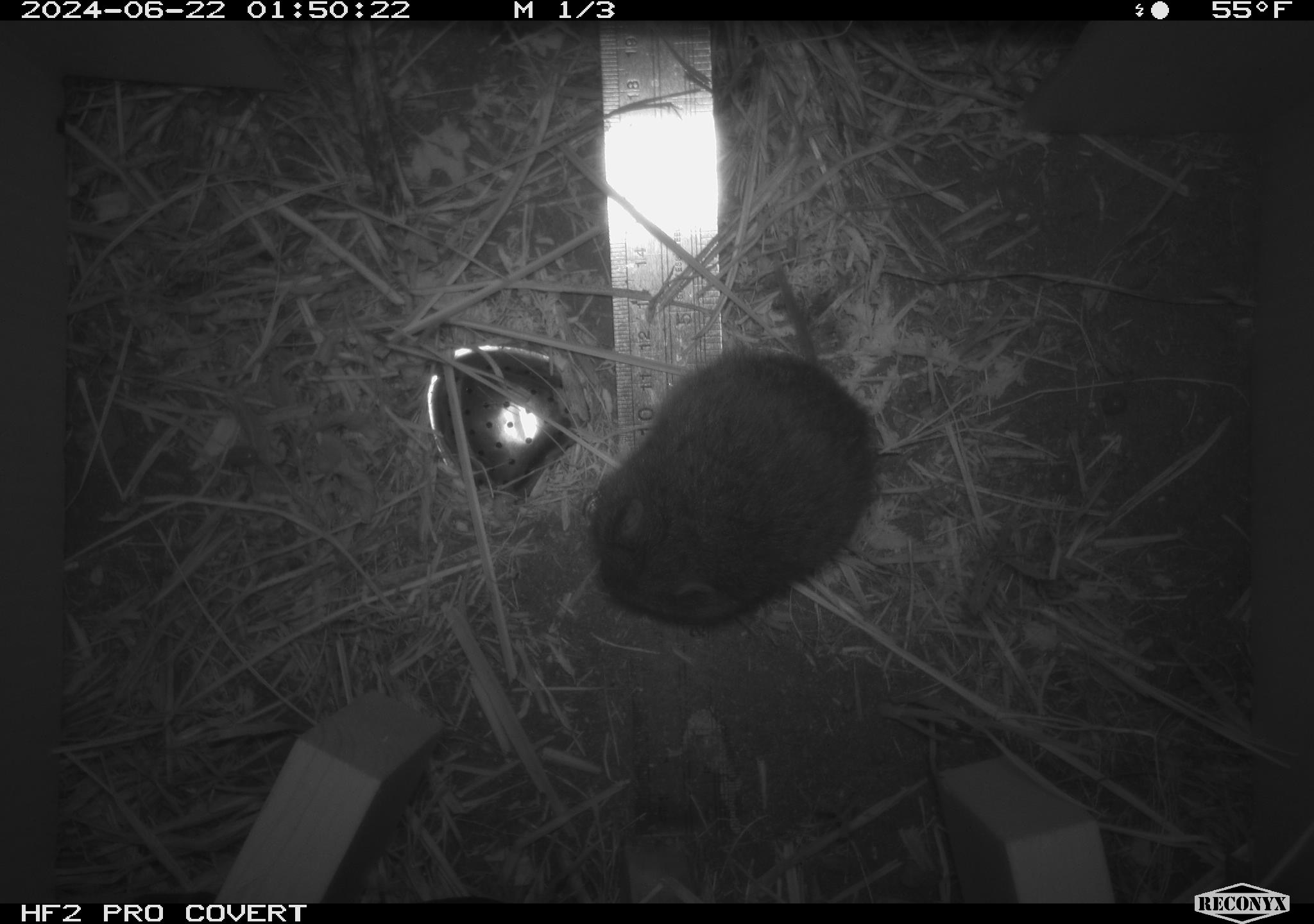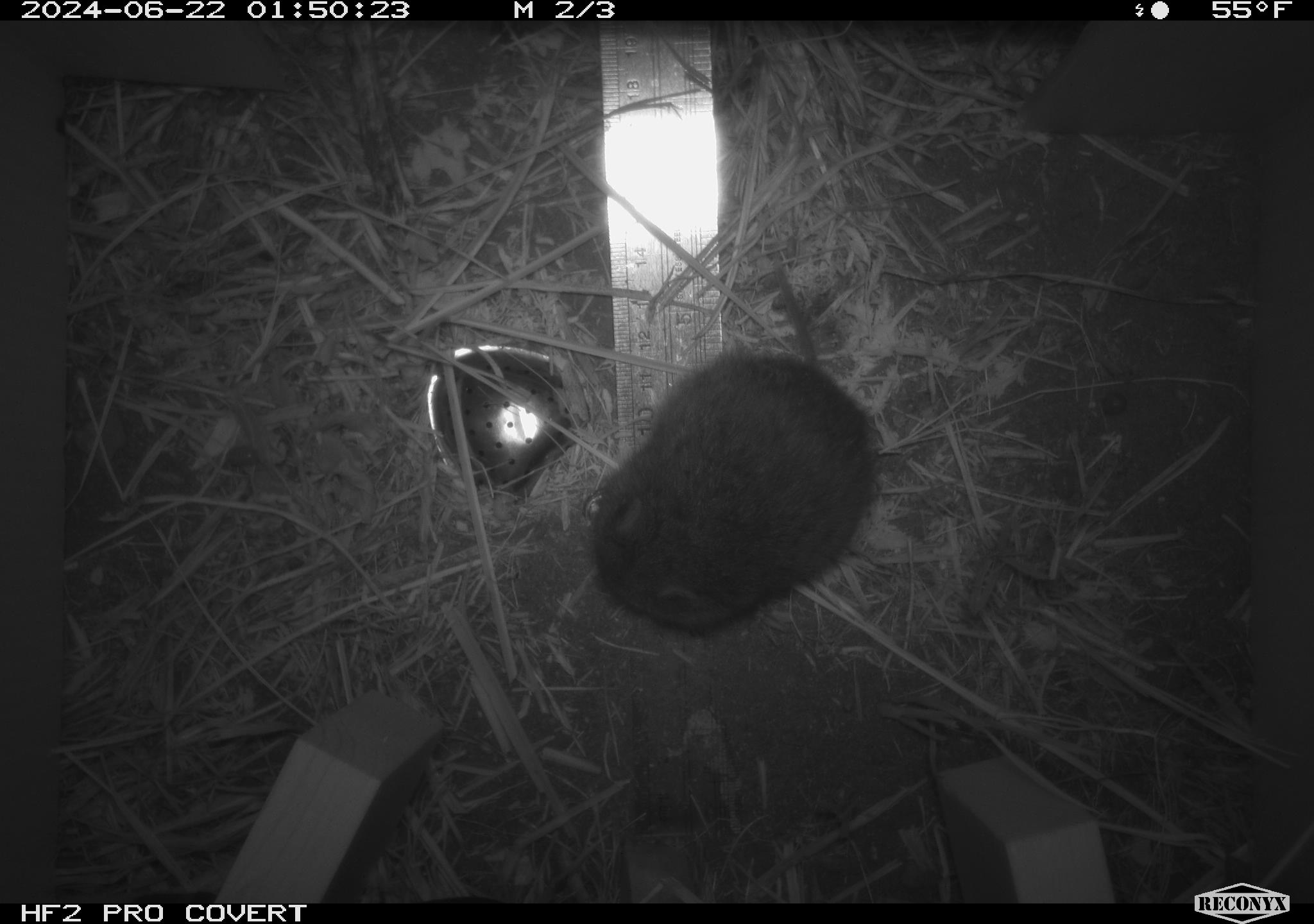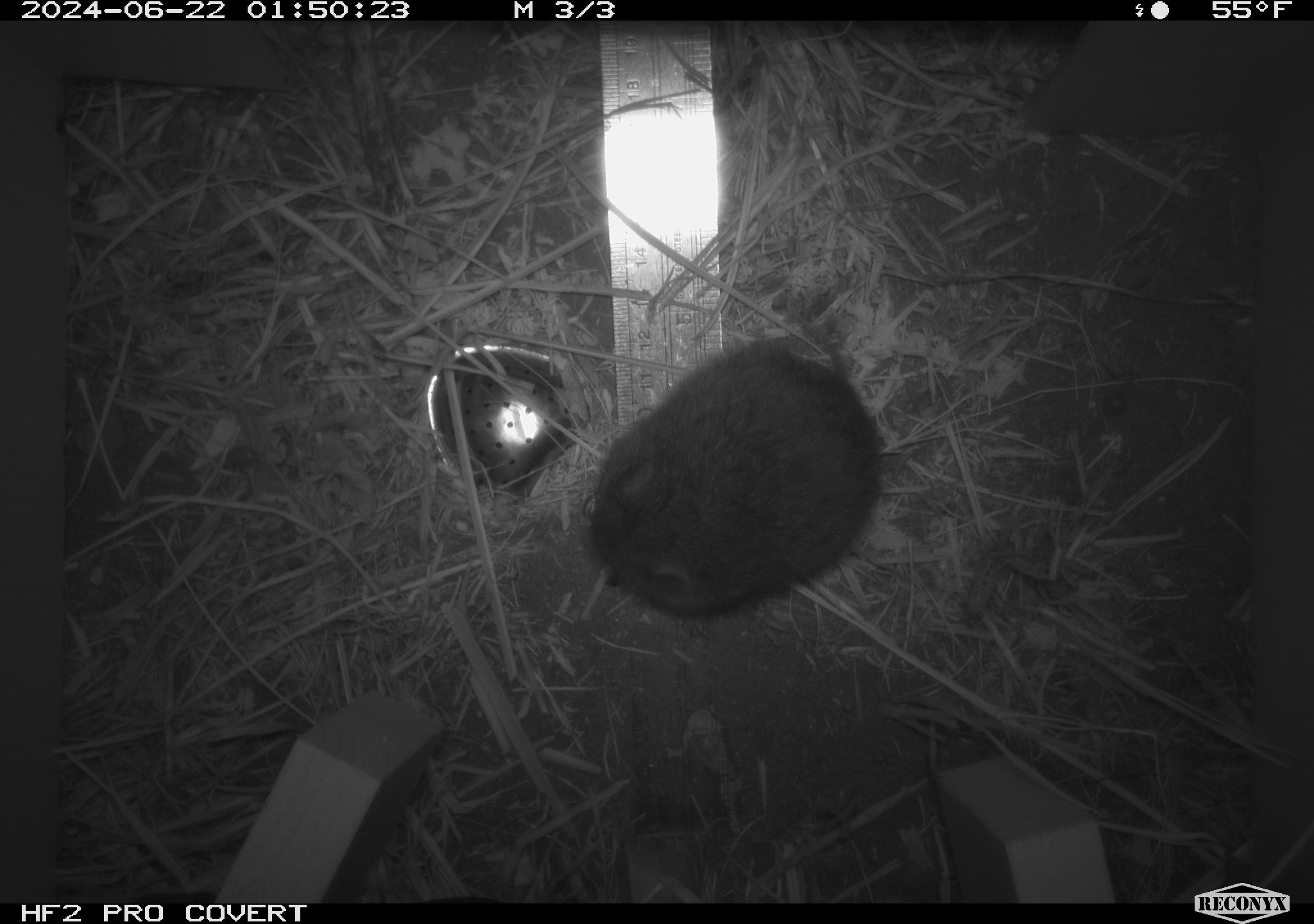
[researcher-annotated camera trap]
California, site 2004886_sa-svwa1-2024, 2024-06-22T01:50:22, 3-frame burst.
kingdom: Animalia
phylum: Chordata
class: Mammalia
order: Rodentia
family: Cricetidae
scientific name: Arvicolinae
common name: voles, lemmings, and muskrats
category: arvicolinae subfamily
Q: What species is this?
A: Arvicolinae subfamily (voles, lemmings, and muskrats) (Arvicolinae).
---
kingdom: Animalia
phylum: Arthropoda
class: Malacostraca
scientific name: Malacostraca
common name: amphipods, crabs, isopods, krill, lobsters and shrimps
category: malacostracan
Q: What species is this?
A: Malacostracan (amphipods, crabs, isopods, krill, lobsters and shrimps) (Malacostraca).